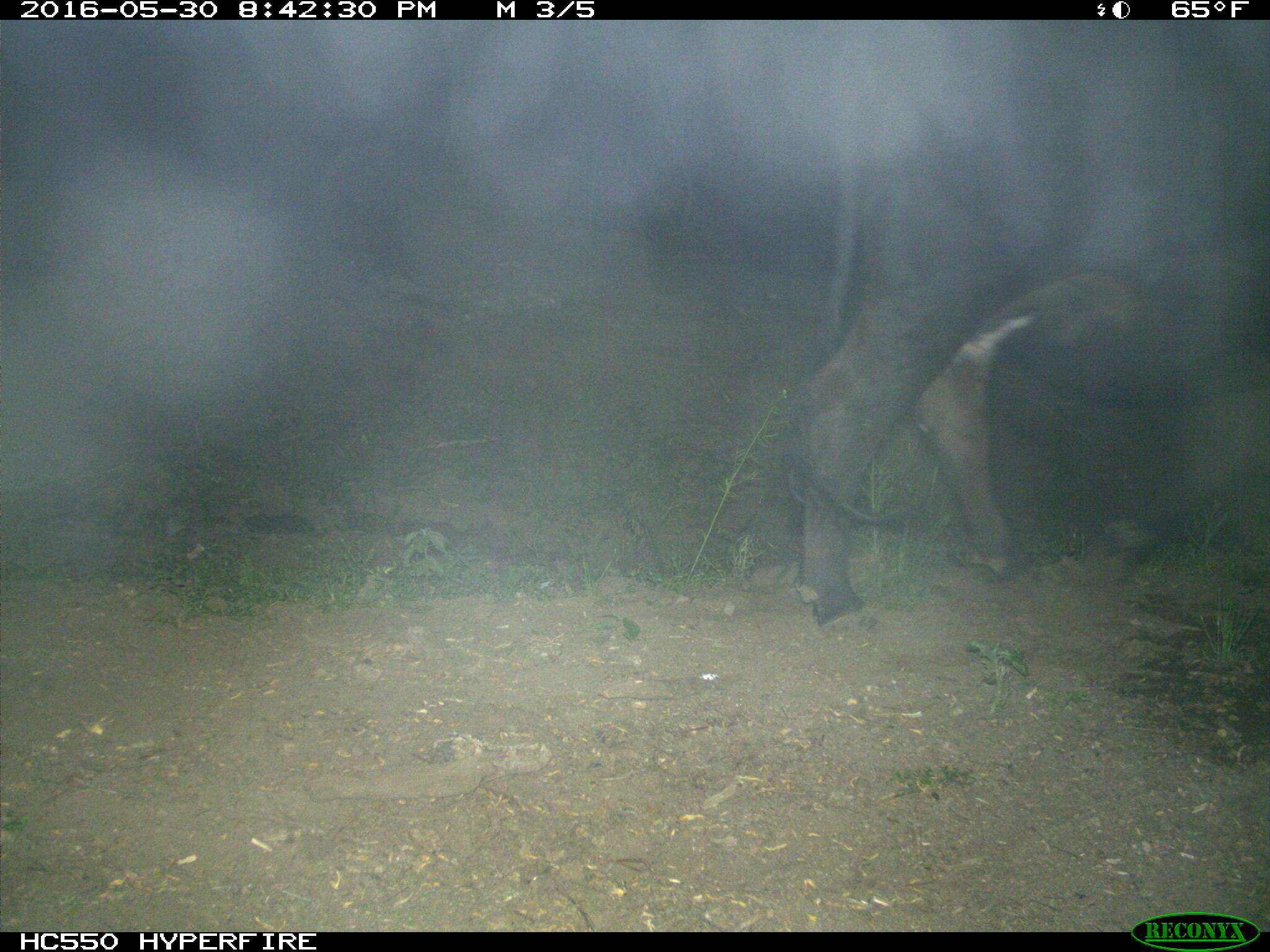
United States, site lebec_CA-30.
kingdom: Animalia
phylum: Chordata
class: Mammalia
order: Artiodactyla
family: Bovidae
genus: Bos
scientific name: Bos taurus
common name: domestic cow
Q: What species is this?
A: Bos taurus (domestic cow).